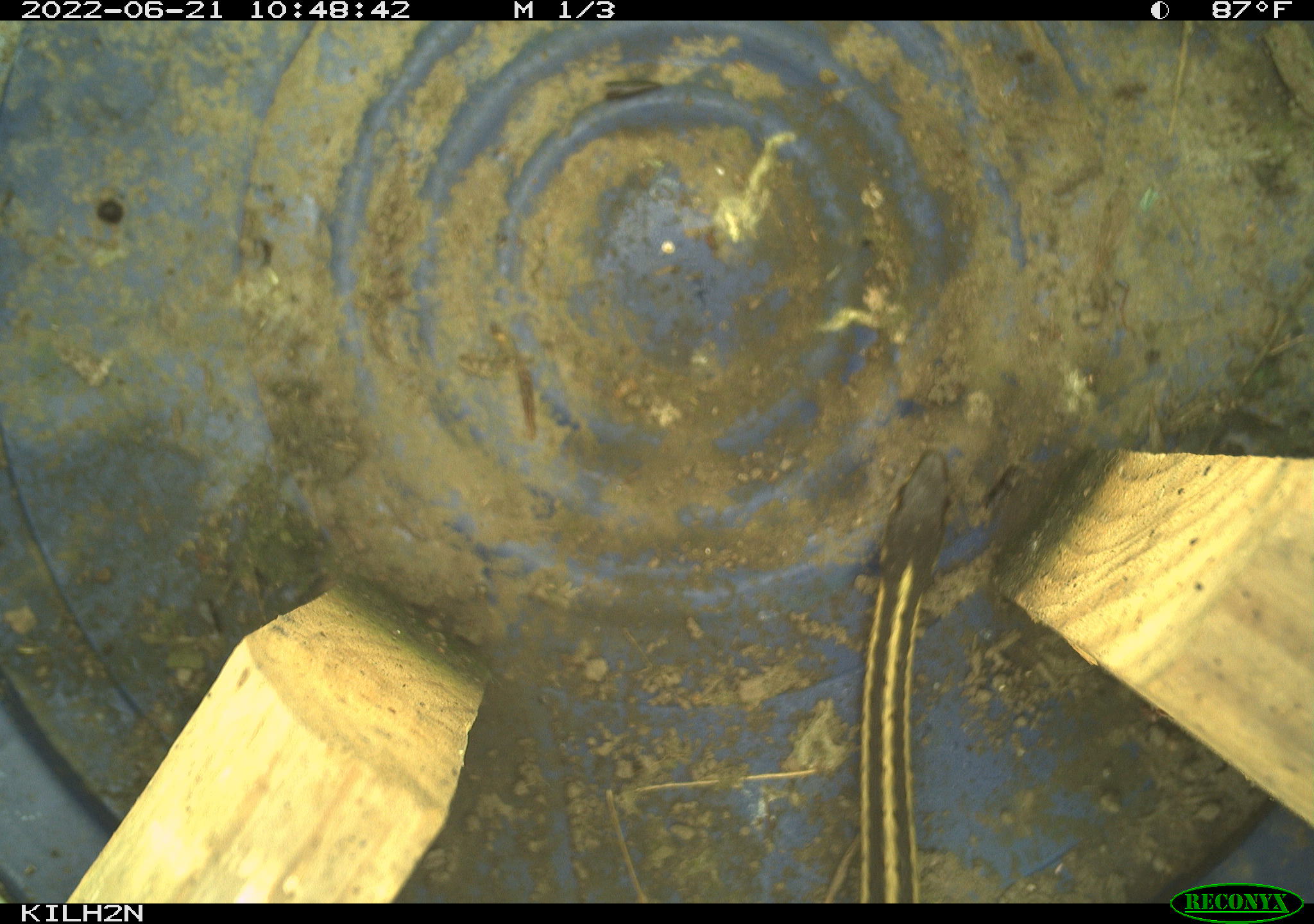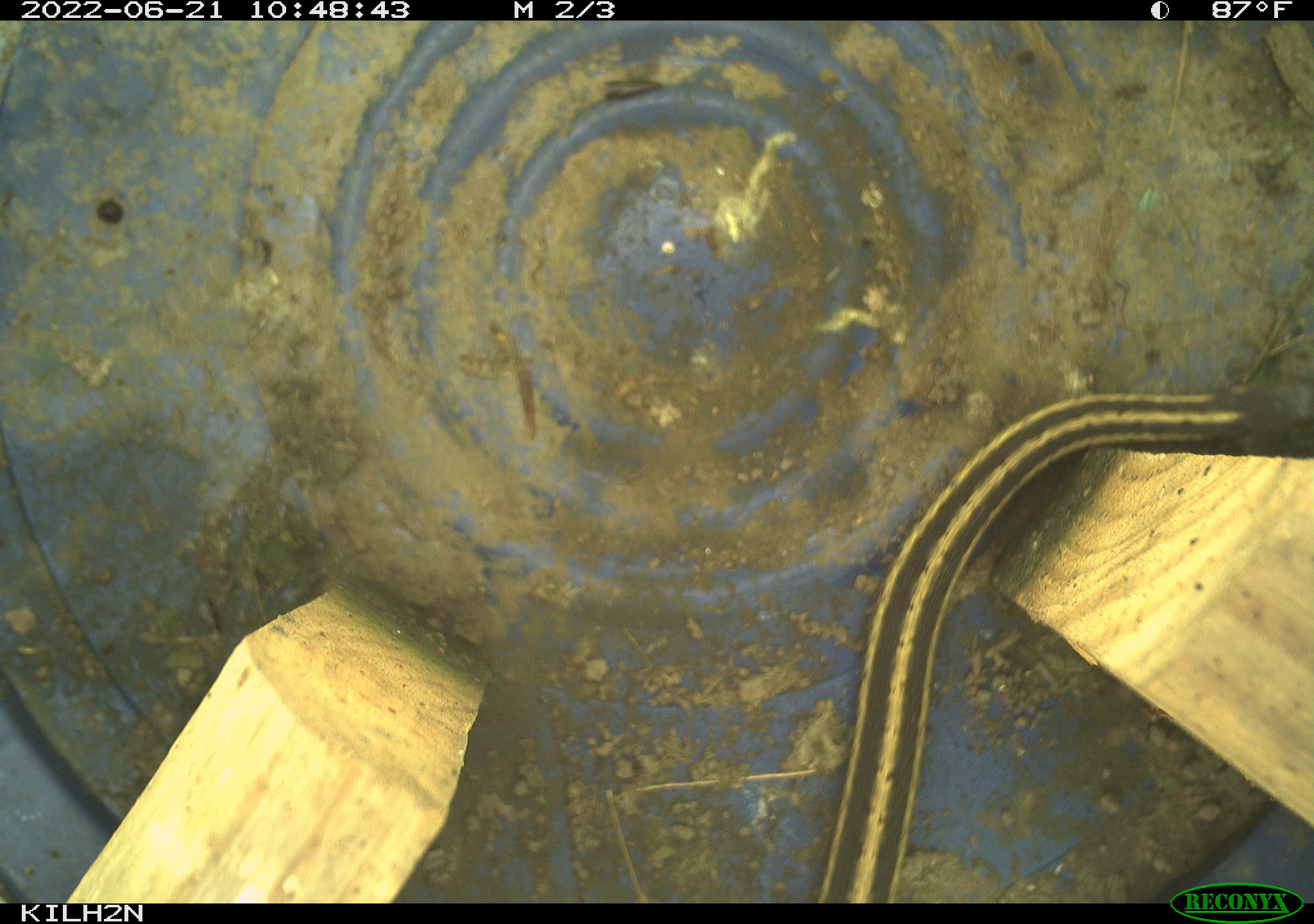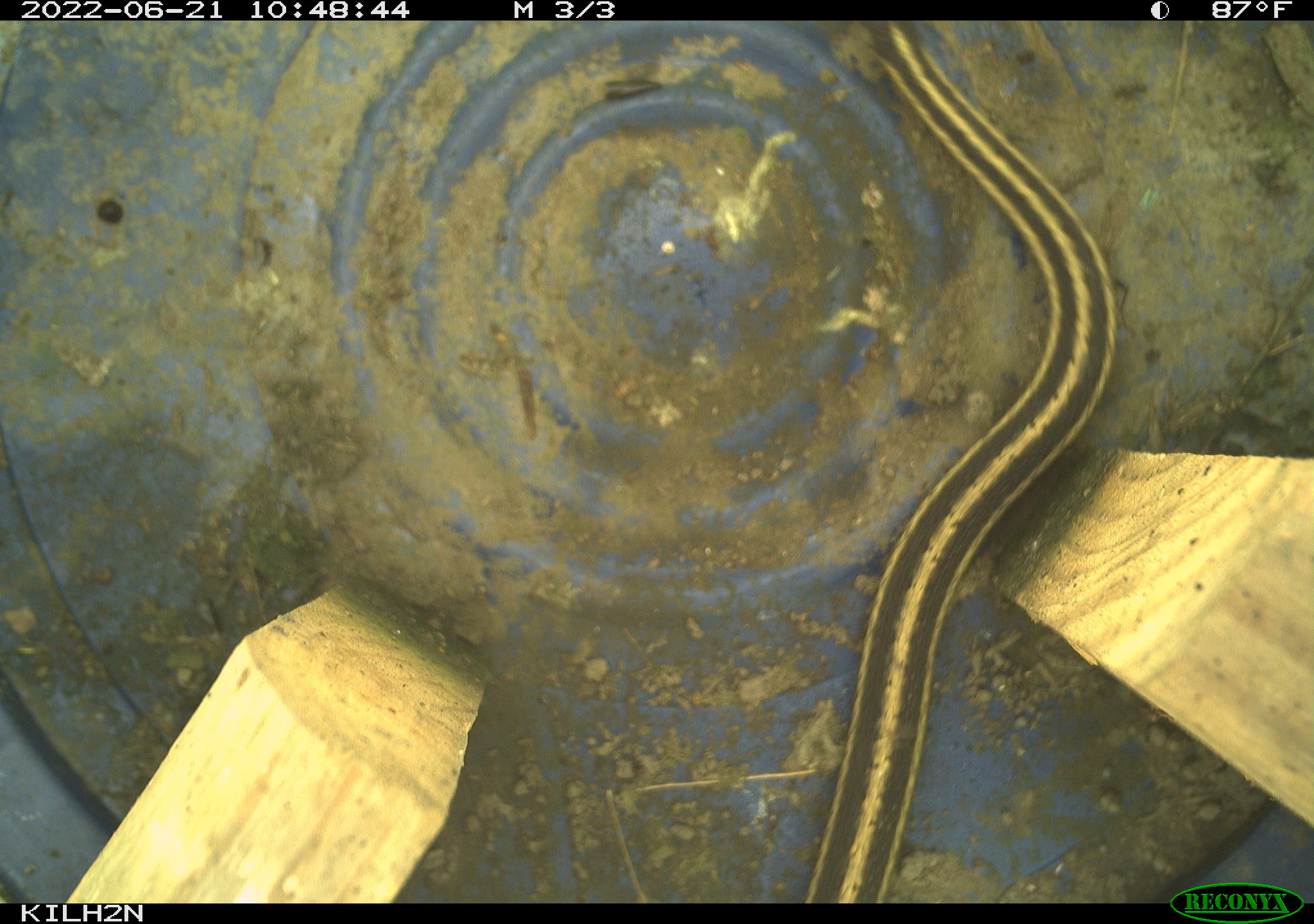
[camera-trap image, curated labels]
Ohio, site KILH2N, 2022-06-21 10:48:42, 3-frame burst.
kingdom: Animalia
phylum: Chordata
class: Reptilia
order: Squamata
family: Colubridae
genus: Thamnophis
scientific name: Thamnophis sirtalis sirtalis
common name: eastern gartersnake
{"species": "eastern gartersnake (Thamnophis sirtalis sirtalis)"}